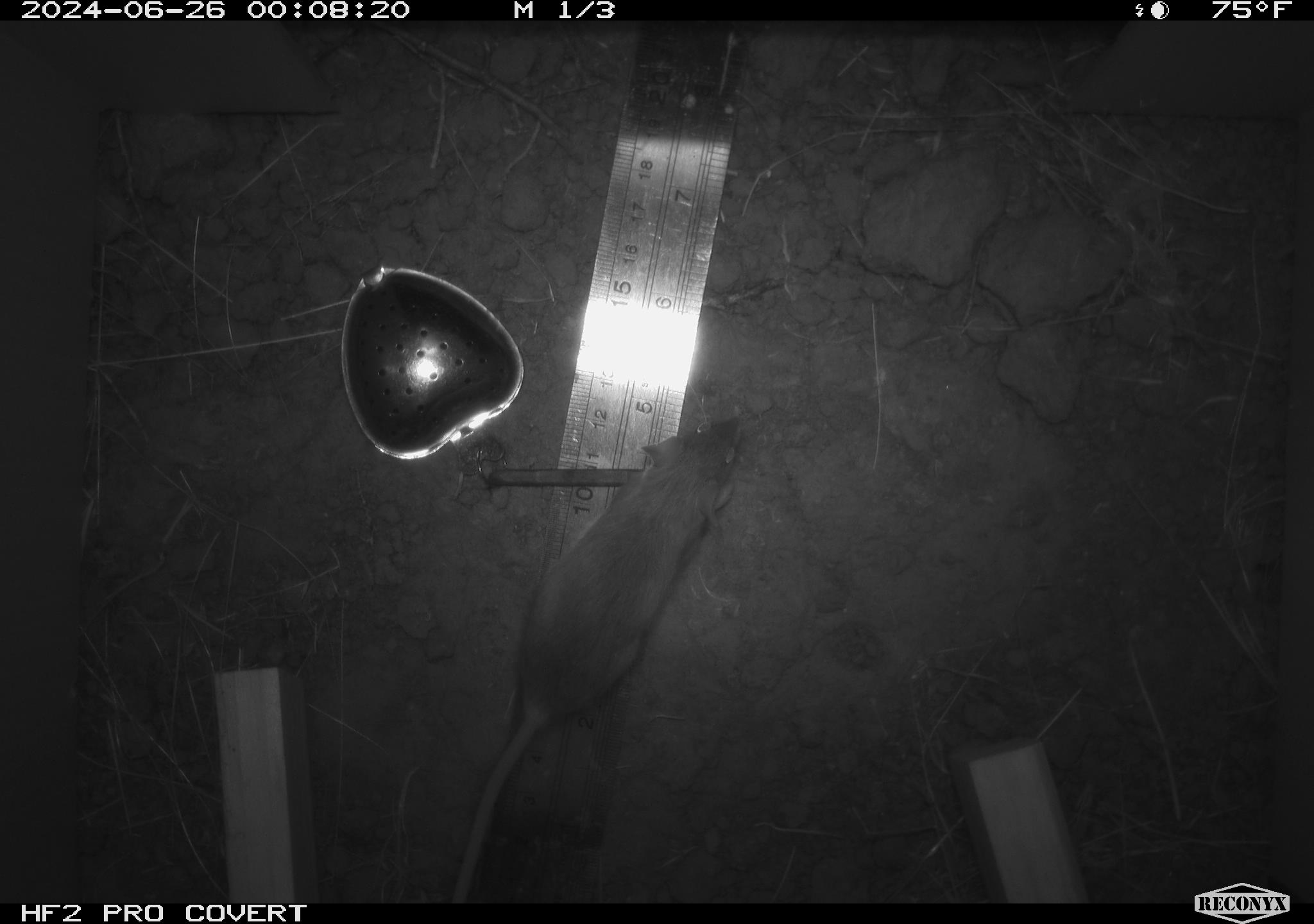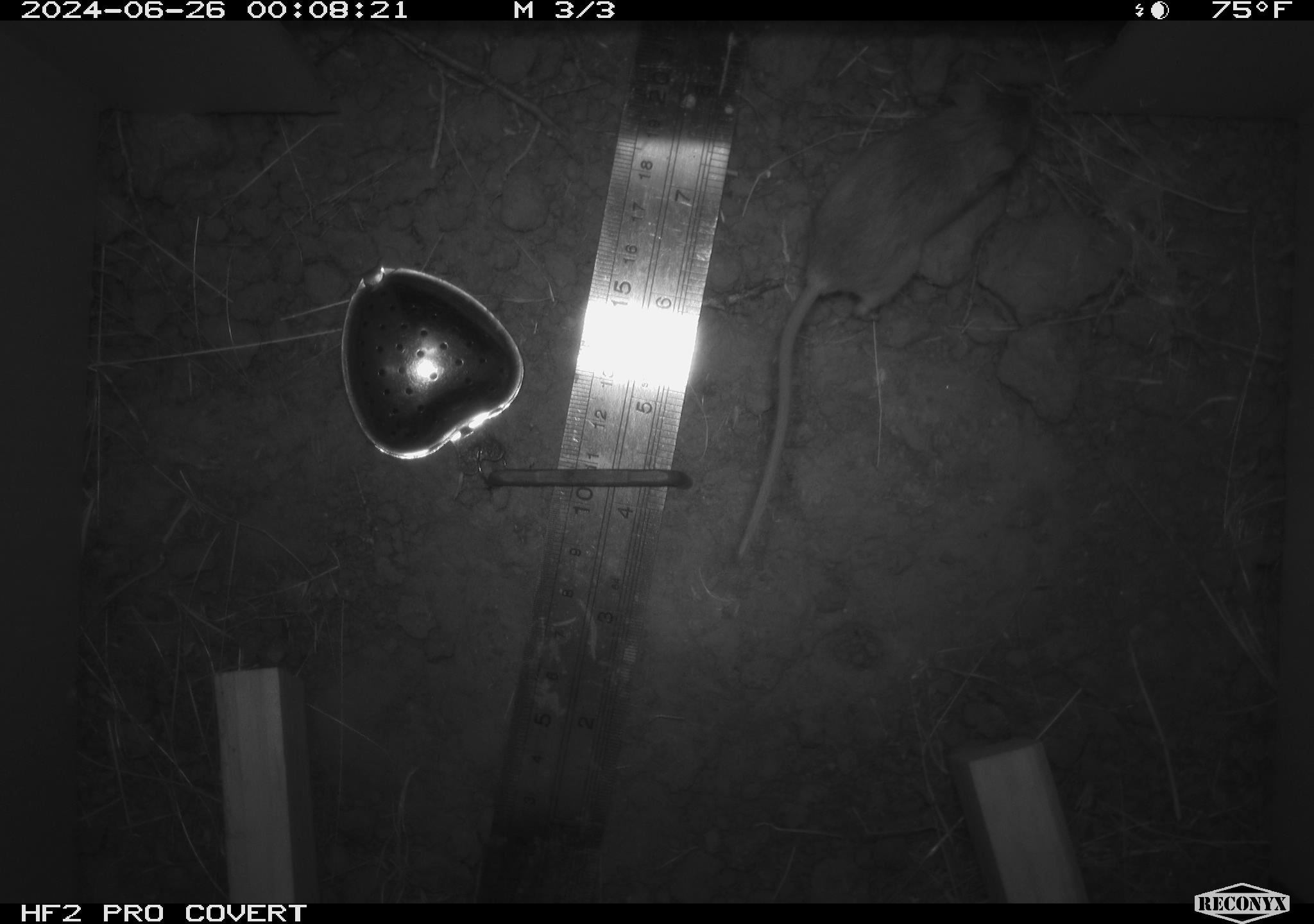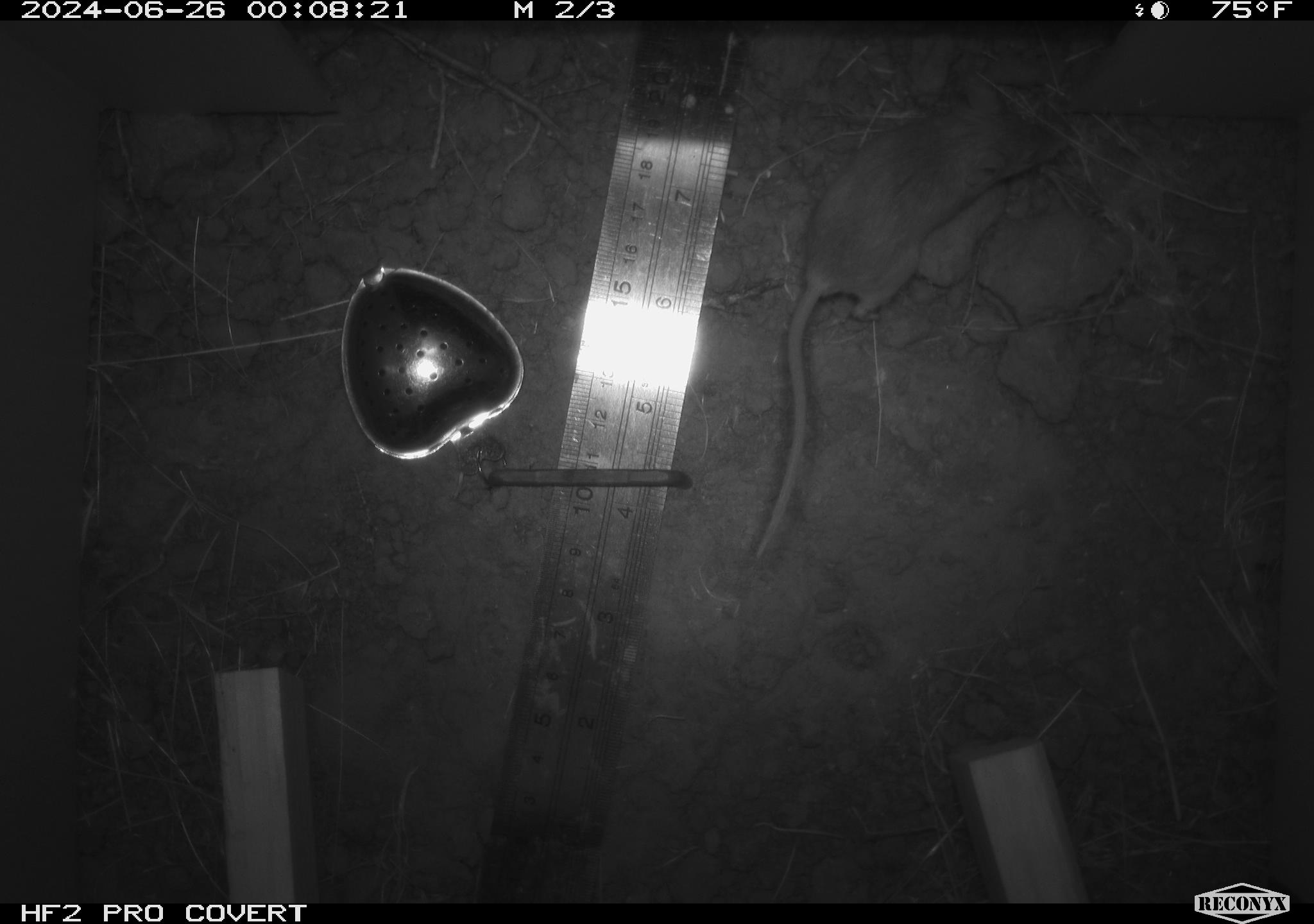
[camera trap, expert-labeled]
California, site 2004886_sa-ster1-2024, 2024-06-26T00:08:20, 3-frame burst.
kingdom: Animalia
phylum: Chordata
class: Mammalia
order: Rodentia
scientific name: Rodentia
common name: mouse species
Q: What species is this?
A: Mouse species (Rodentia).